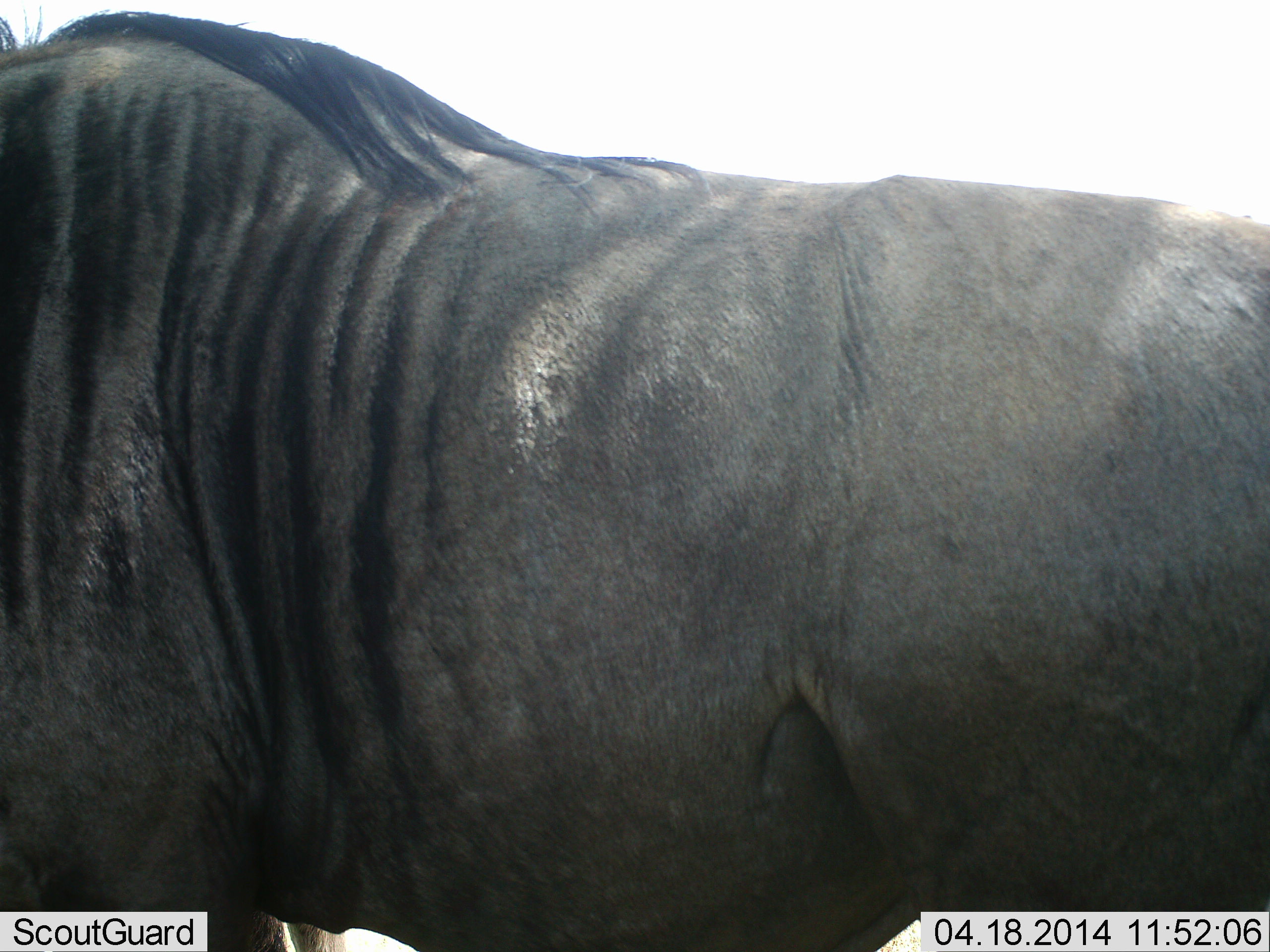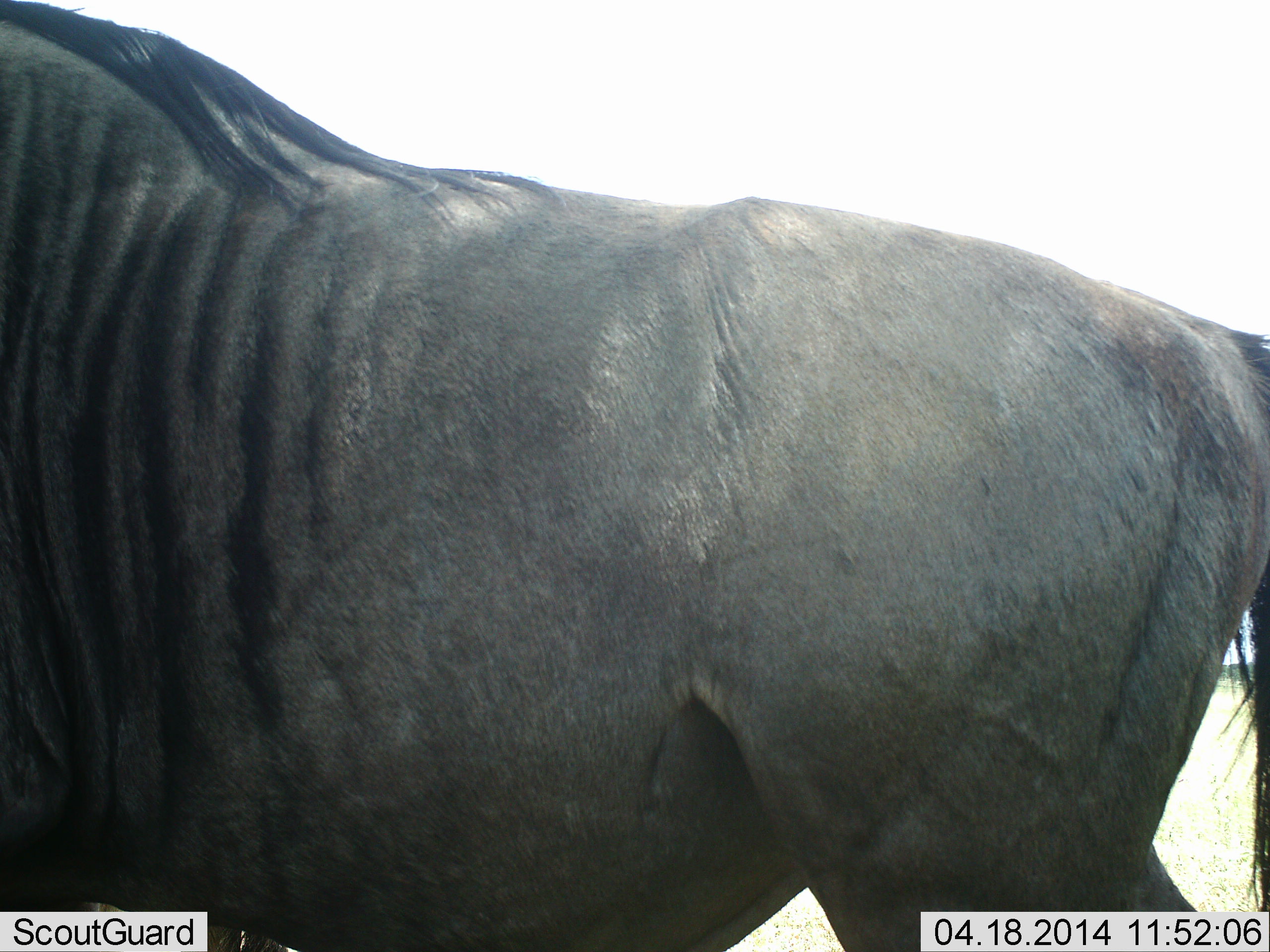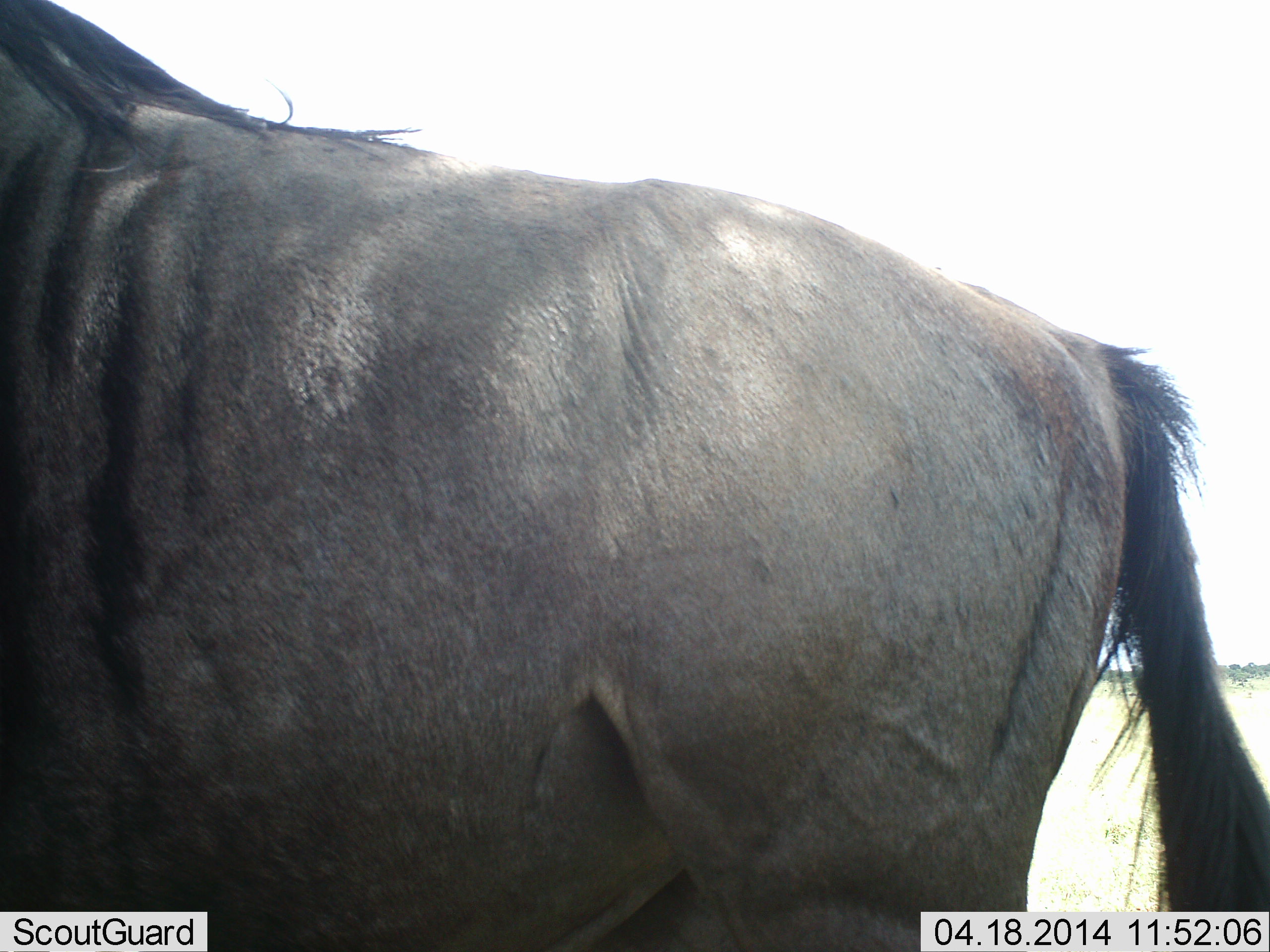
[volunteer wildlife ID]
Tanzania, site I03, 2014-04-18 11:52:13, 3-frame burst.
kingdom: Animalia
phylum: Chordata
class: Mammalia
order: Artiodactyla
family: Bovidae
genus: Connochaetes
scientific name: Connochaetes taurinus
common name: blue wildebeest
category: wildebeest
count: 1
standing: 50%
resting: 0%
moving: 60%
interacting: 0%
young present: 0%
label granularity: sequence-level